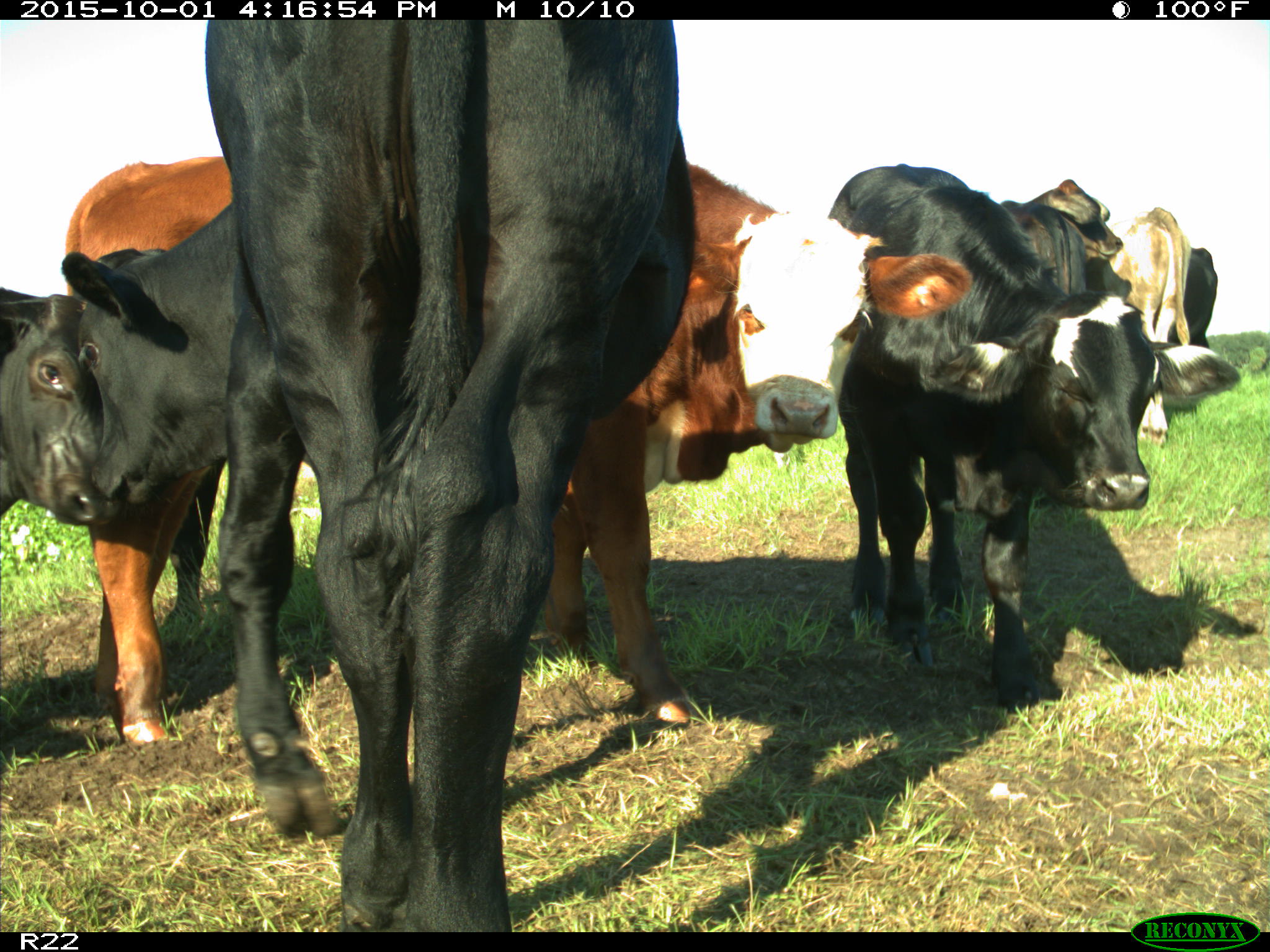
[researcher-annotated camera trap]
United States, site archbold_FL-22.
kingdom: Animalia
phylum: Chordata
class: Mammalia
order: Artiodactyla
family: Bovidae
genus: Bos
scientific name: Bos taurus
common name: domestic cow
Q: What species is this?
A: Bos taurus (domestic cow).